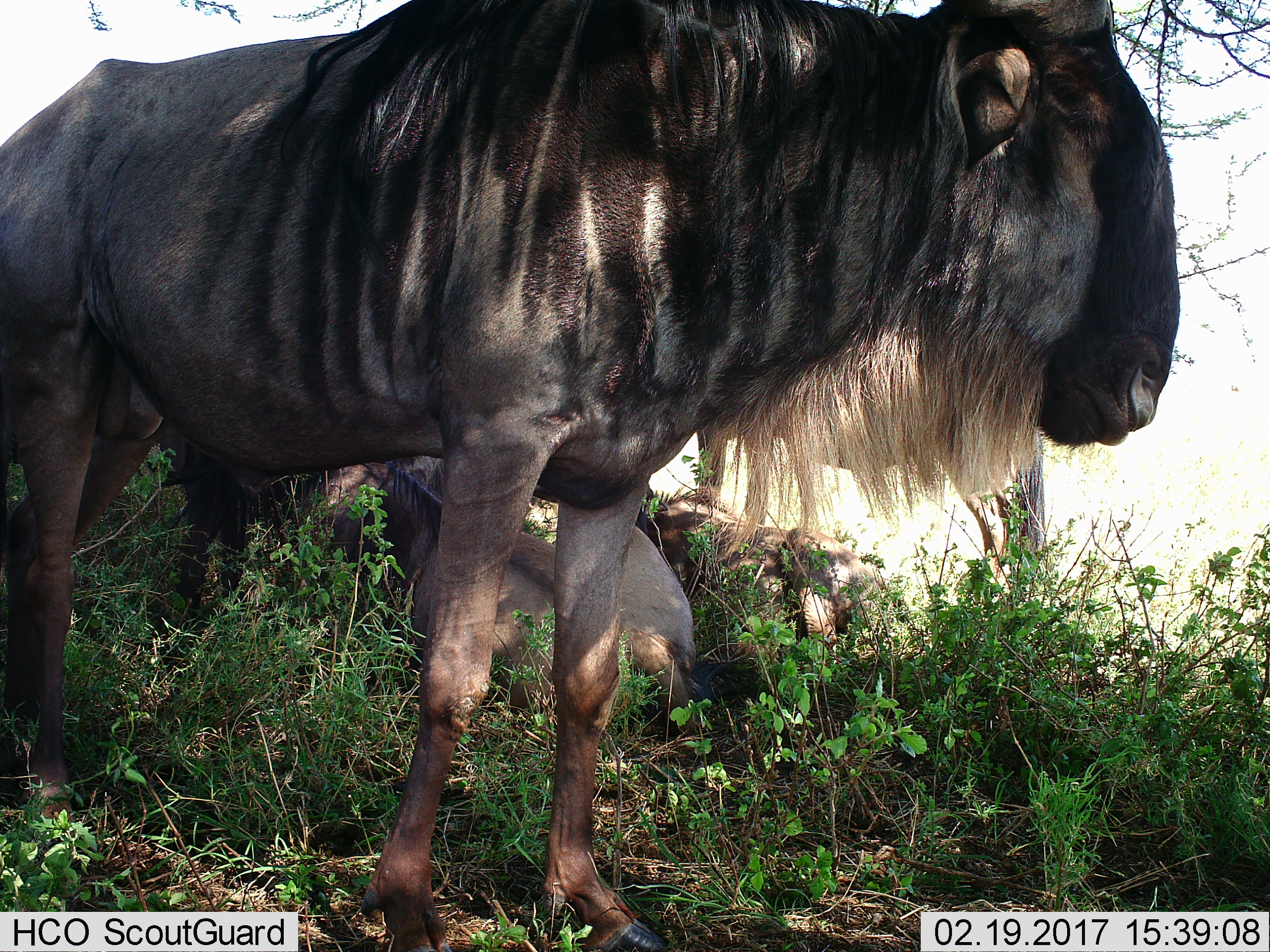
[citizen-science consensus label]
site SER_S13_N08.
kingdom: Animalia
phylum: Chordata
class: Mammalia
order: Artiodactyla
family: Bovidae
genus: Connochaetes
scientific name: Connochaetes taurinus taurinus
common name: blue wildebeest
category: wildebeestblue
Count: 3.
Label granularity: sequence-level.